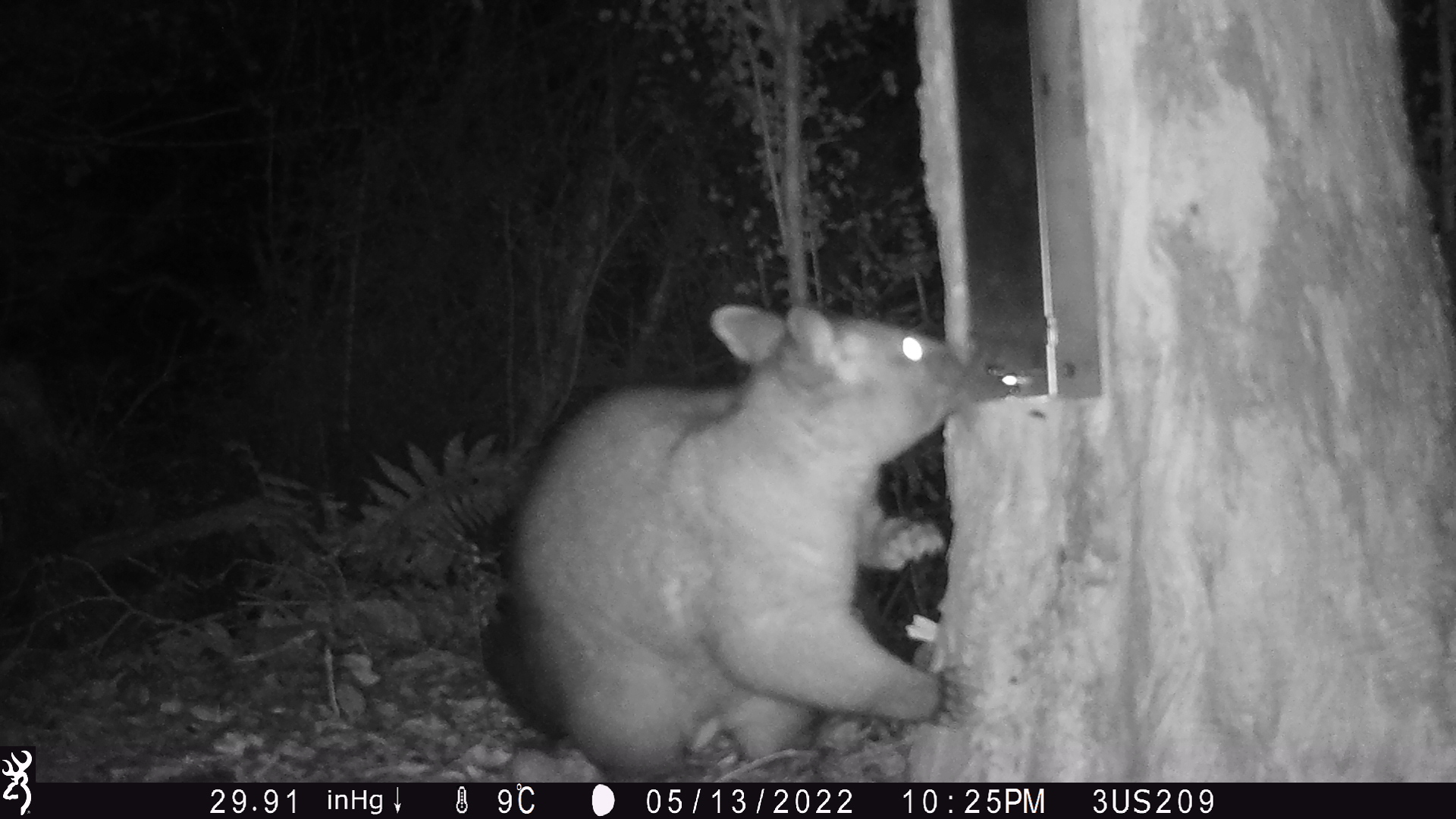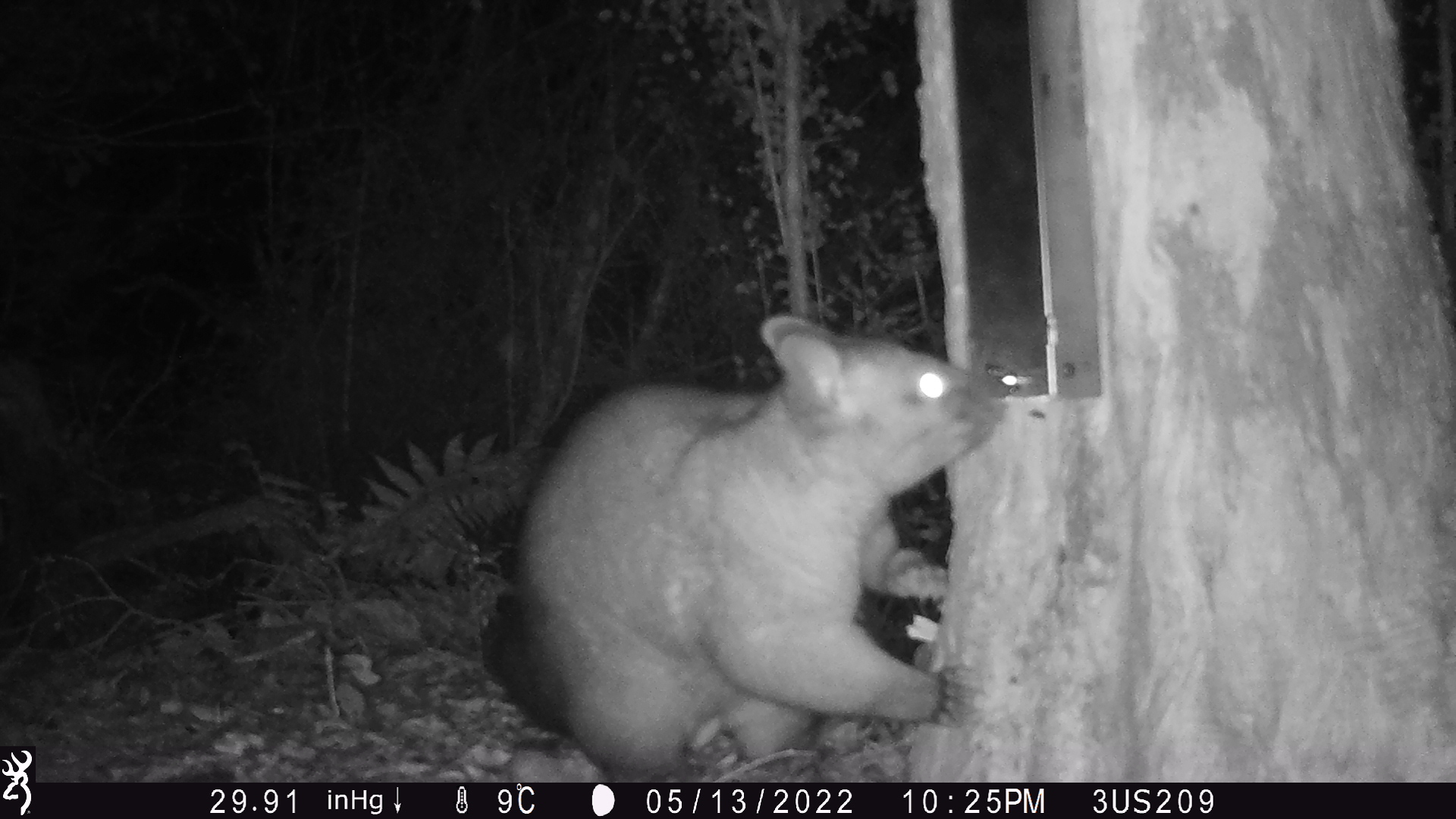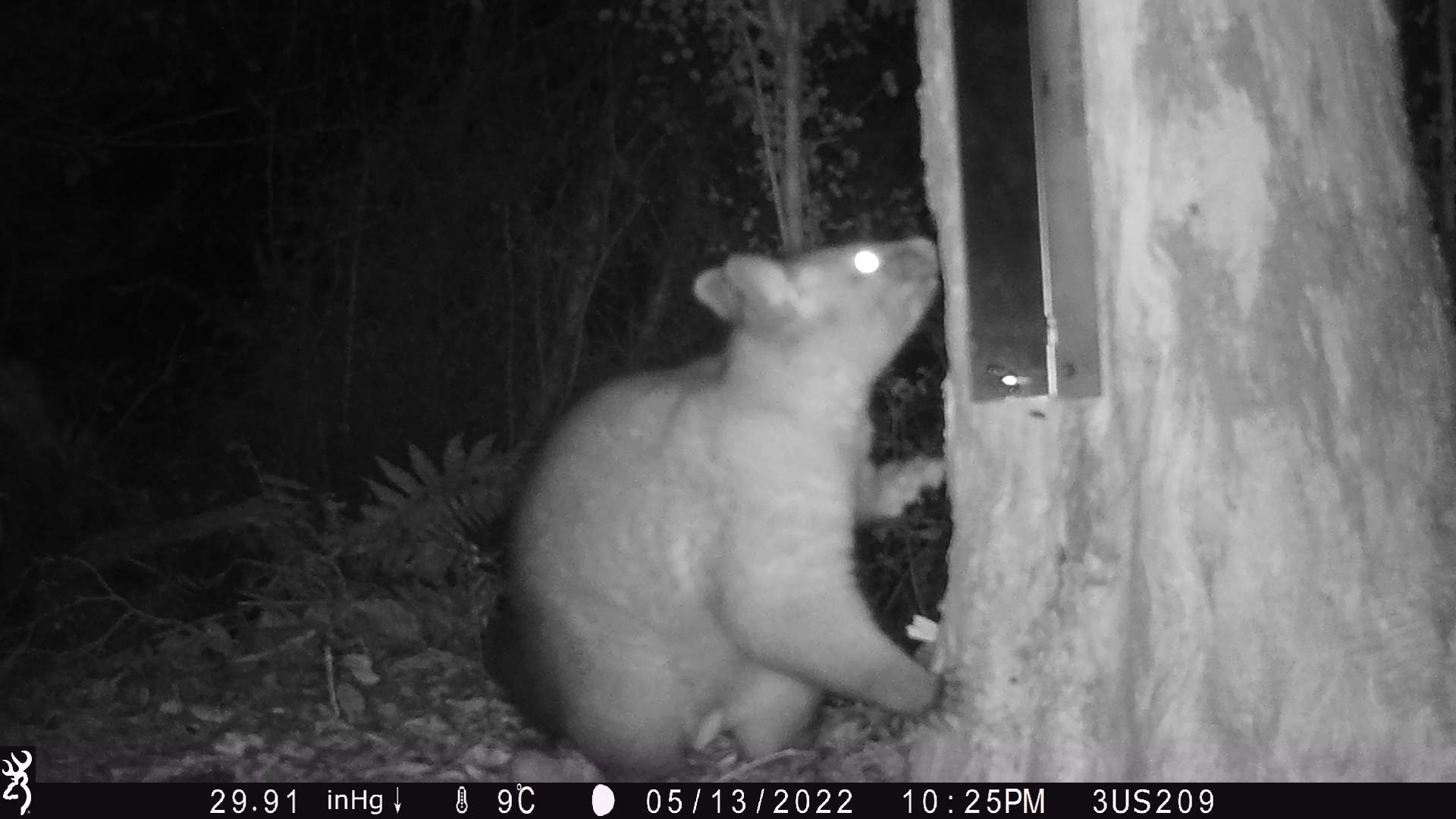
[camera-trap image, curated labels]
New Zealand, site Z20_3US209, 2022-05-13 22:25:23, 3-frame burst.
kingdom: Animalia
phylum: Chordata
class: Mammalia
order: Diprotodontia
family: Phalangeridae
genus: Trichosurus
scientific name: Trichosurus vulpecula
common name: common brushtail possum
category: possum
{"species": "possum (common brushtail possum) (Trichosurus vulpecula)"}